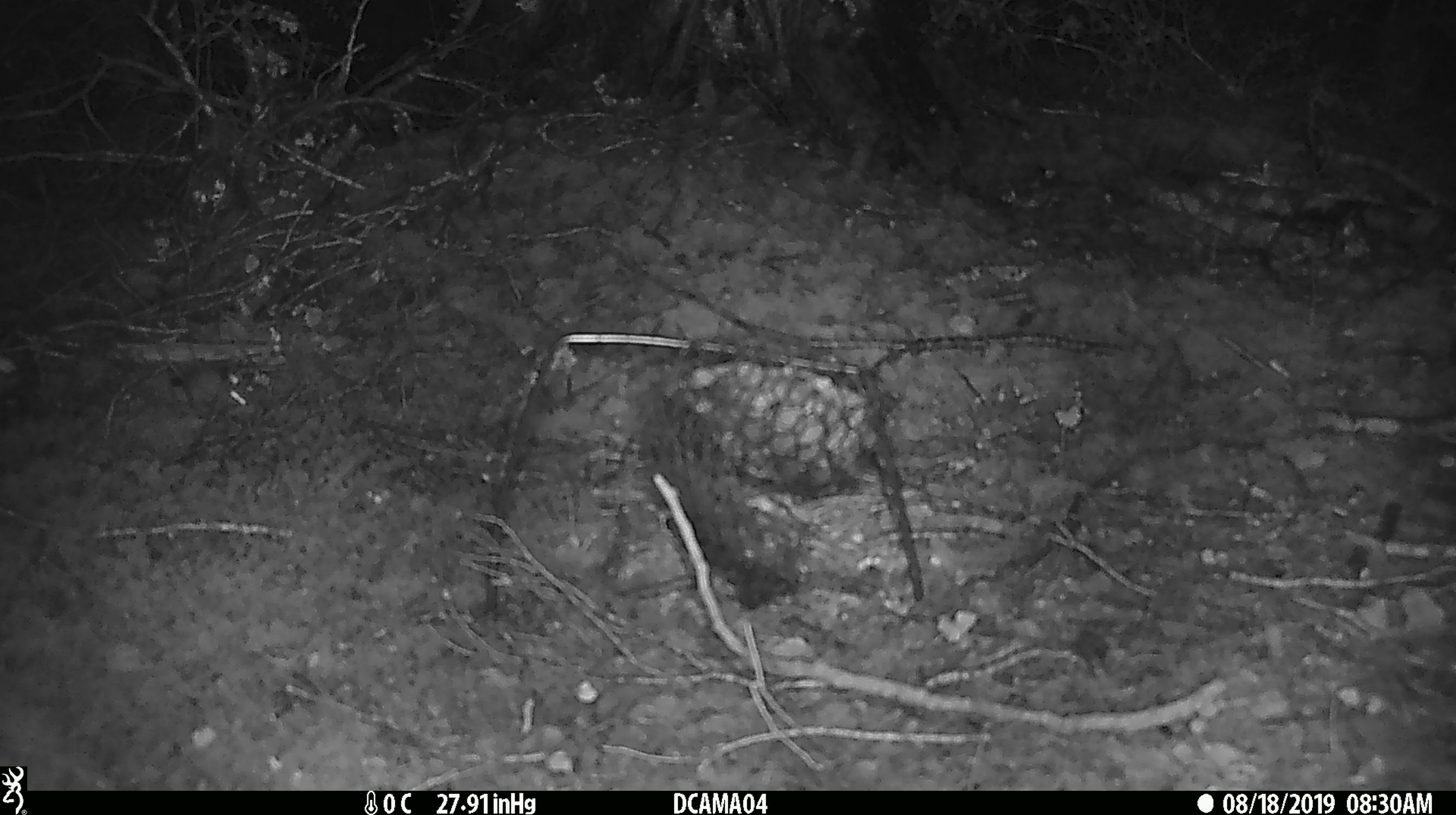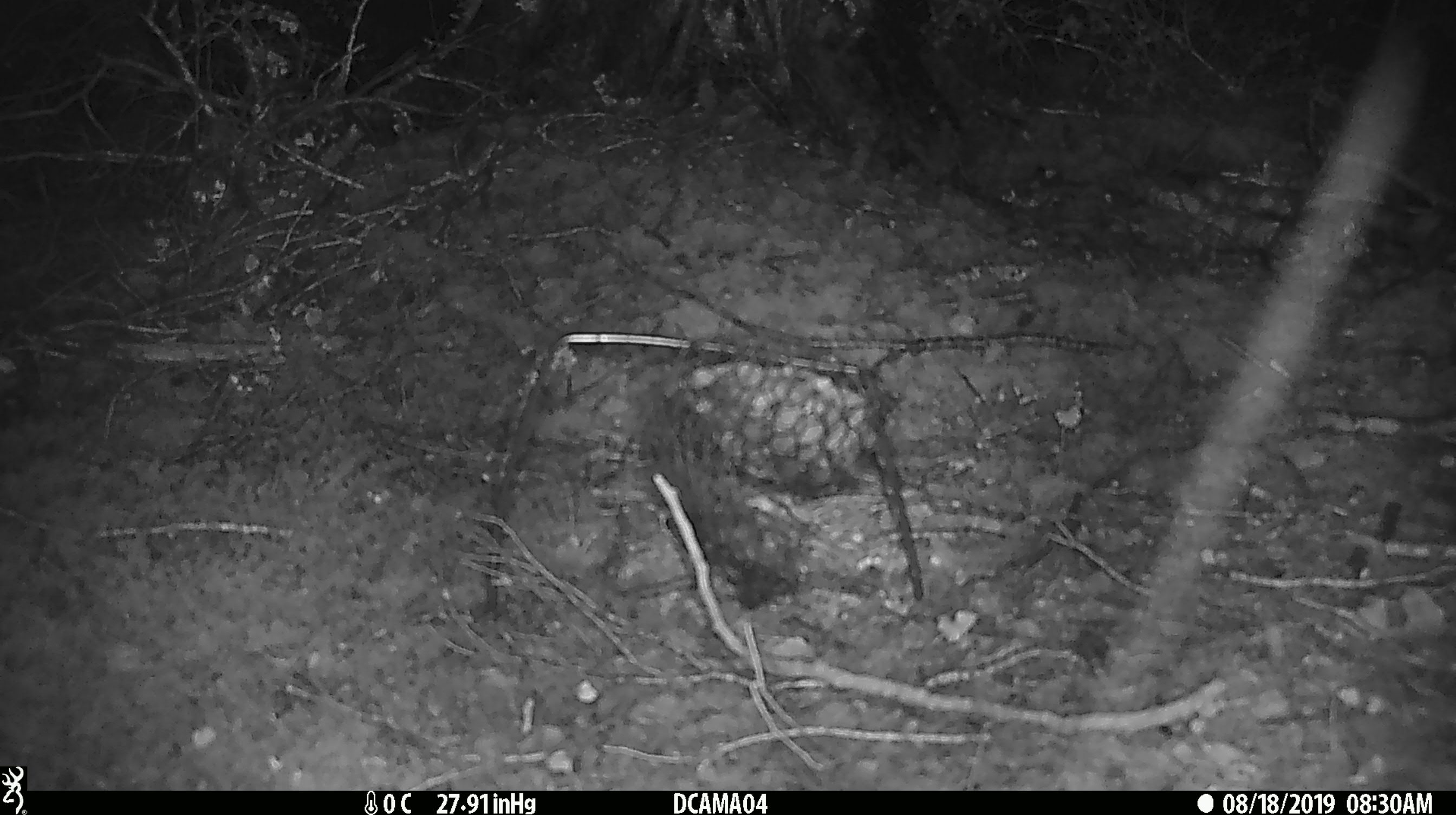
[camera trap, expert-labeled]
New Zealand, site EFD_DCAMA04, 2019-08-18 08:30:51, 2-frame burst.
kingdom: Animalia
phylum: Chordata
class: Mammalia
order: Rodentia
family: Muridae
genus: Mus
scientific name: Mus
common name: mouse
Mouse (Mus).